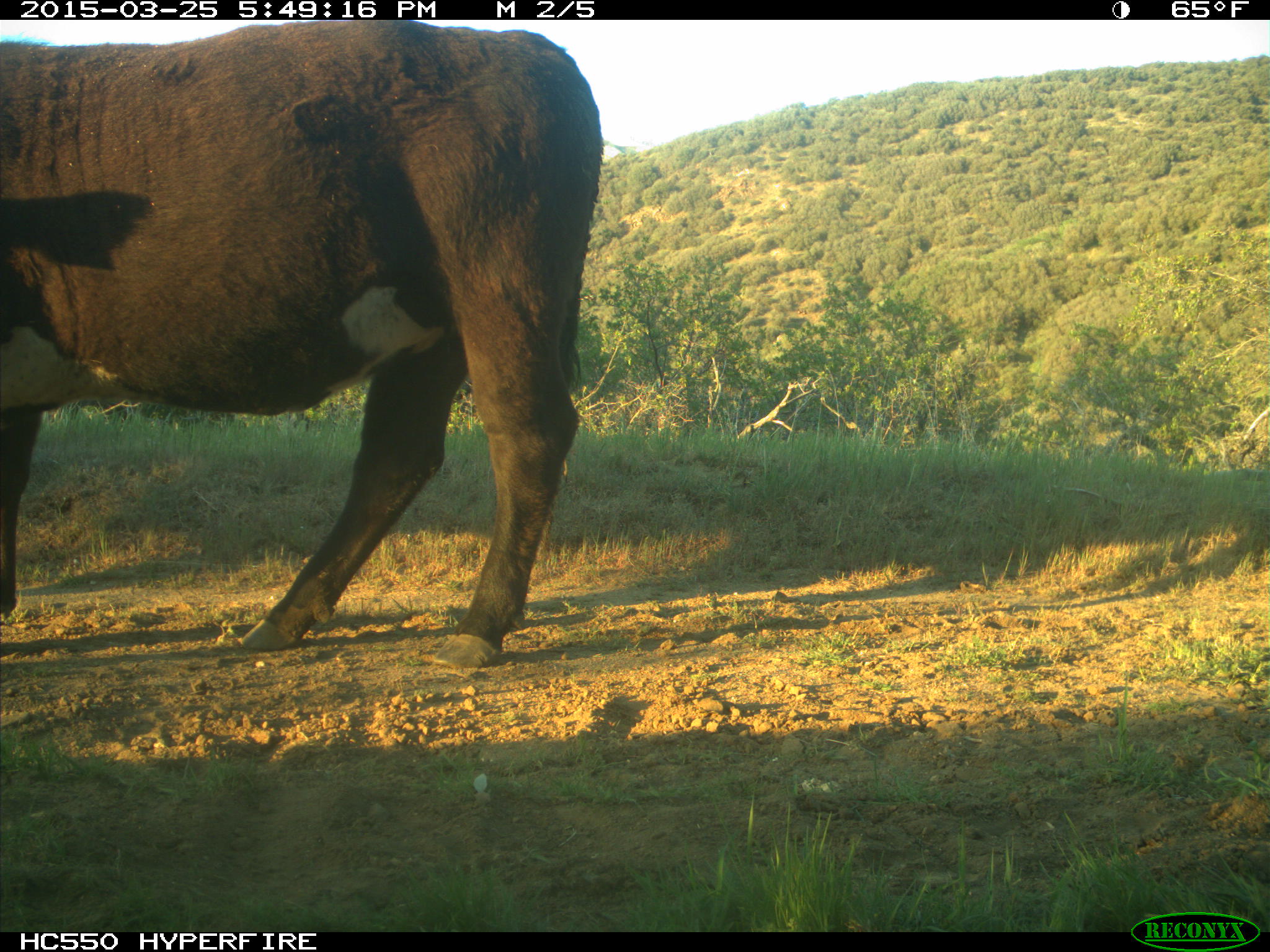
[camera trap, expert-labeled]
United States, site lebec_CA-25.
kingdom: Animalia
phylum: Chordata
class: Mammalia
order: Artiodactyla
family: Bovidae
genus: Bos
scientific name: Bos taurus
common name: domestic cow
Bos taurus (domestic cow).